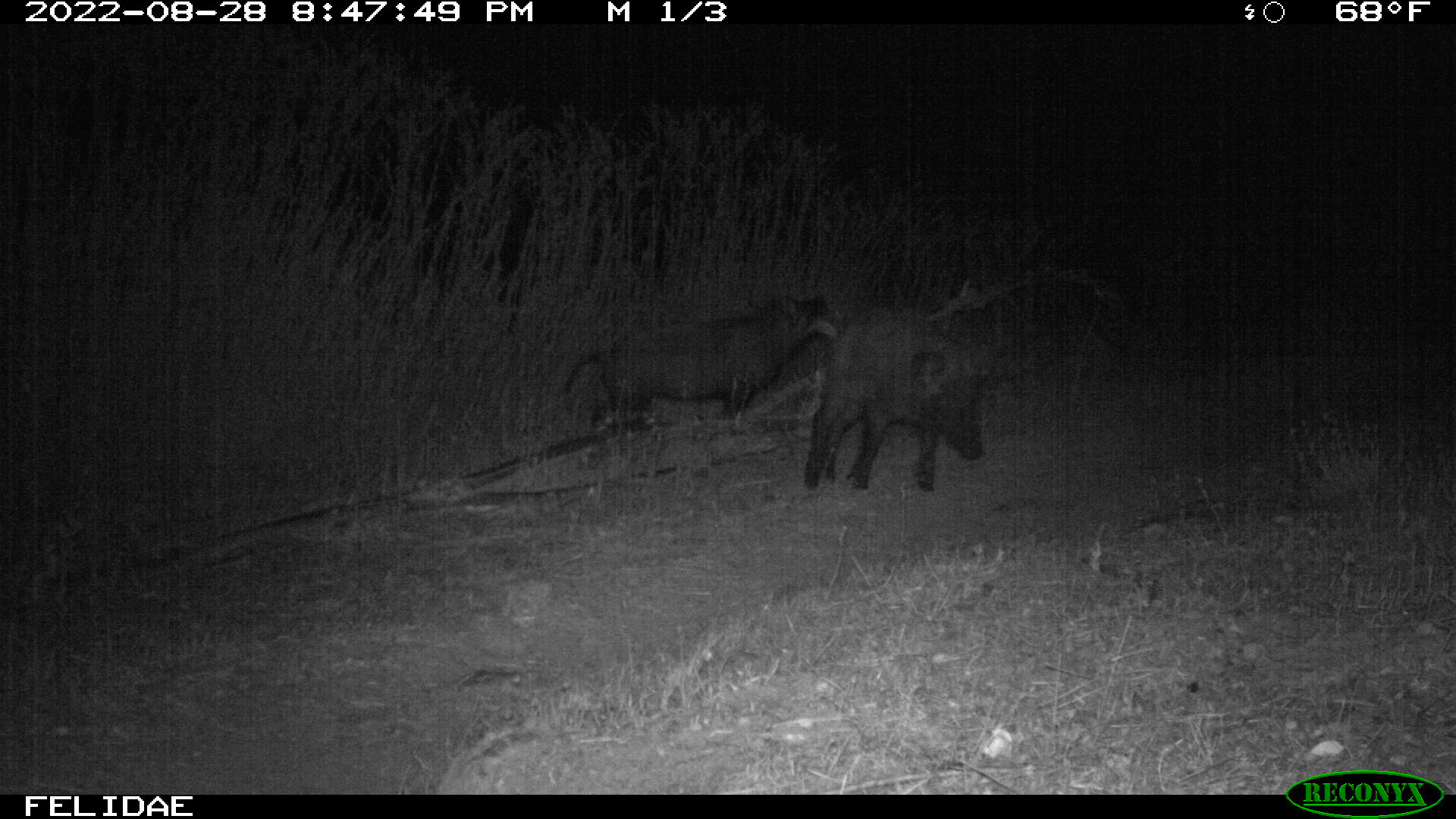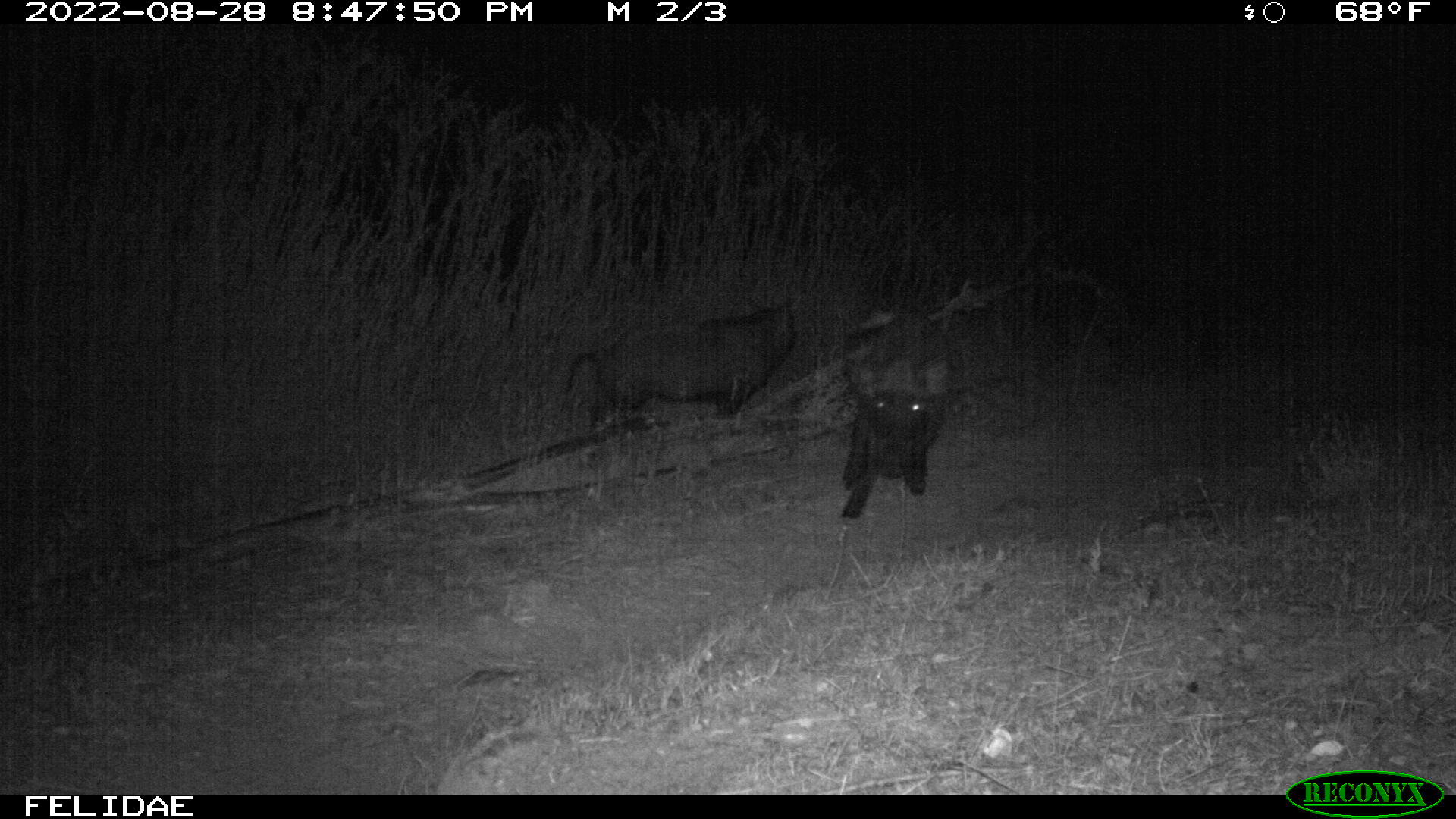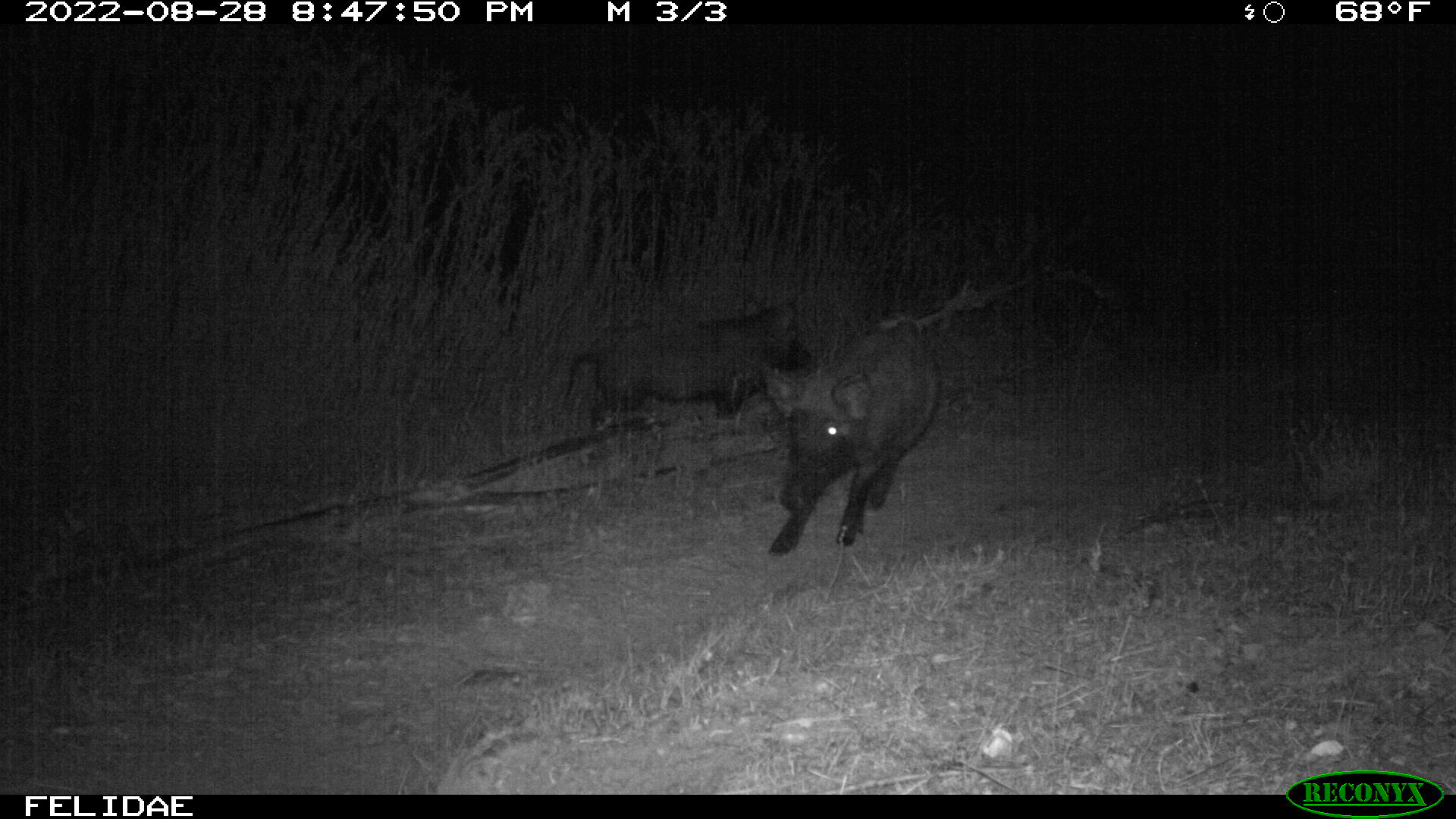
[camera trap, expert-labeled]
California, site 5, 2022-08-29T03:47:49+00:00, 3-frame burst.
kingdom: Animalia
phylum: Chordata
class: Mammalia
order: Artiodactyla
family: Suidae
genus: Sus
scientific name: Sus scrofa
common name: wild boar